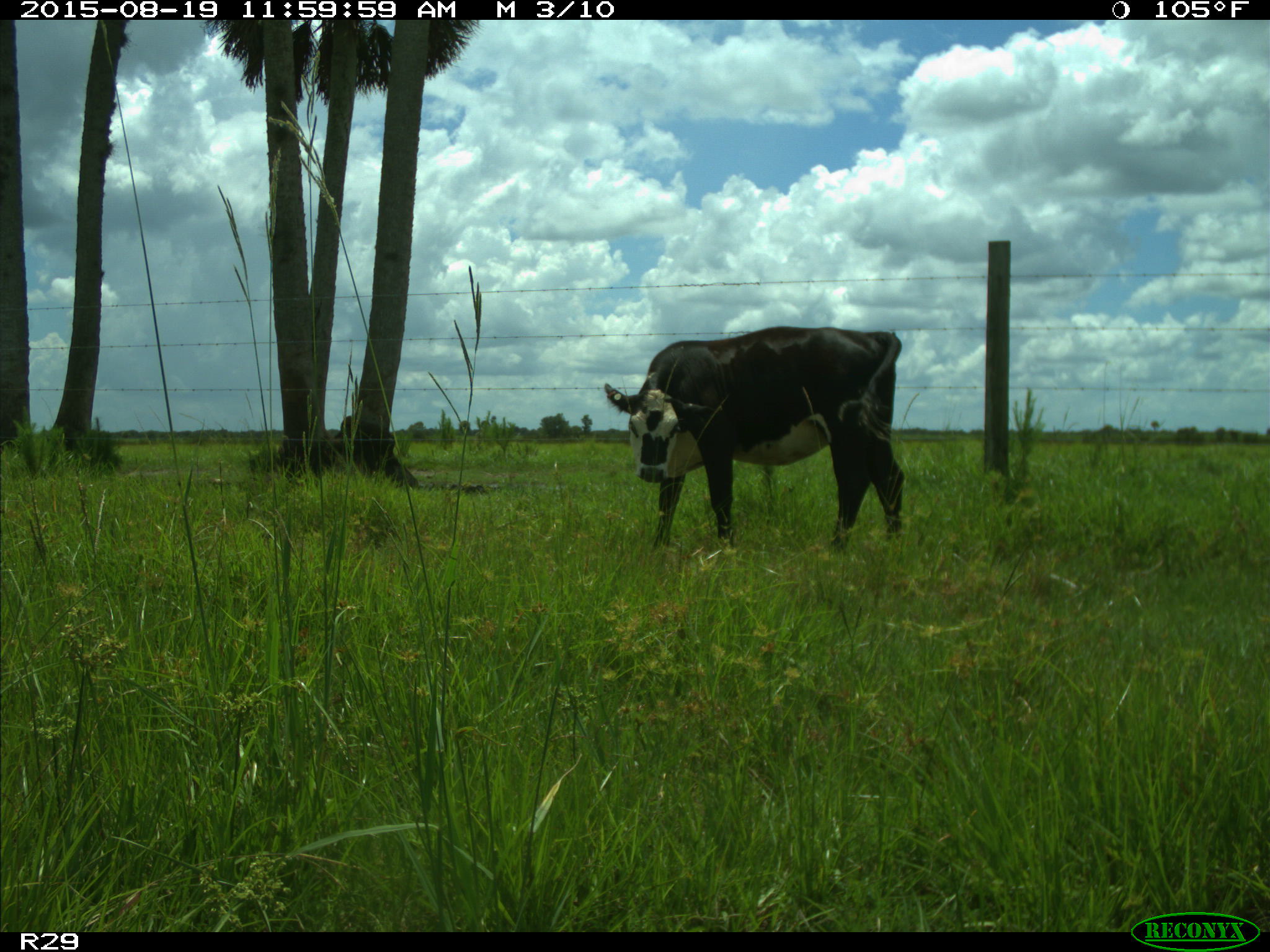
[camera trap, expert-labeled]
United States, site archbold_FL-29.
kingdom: Animalia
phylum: Chordata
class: Mammalia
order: Artiodactyla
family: Bovidae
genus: Bos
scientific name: Bos taurus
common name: domestic cow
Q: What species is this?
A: Bos taurus (domestic cow).